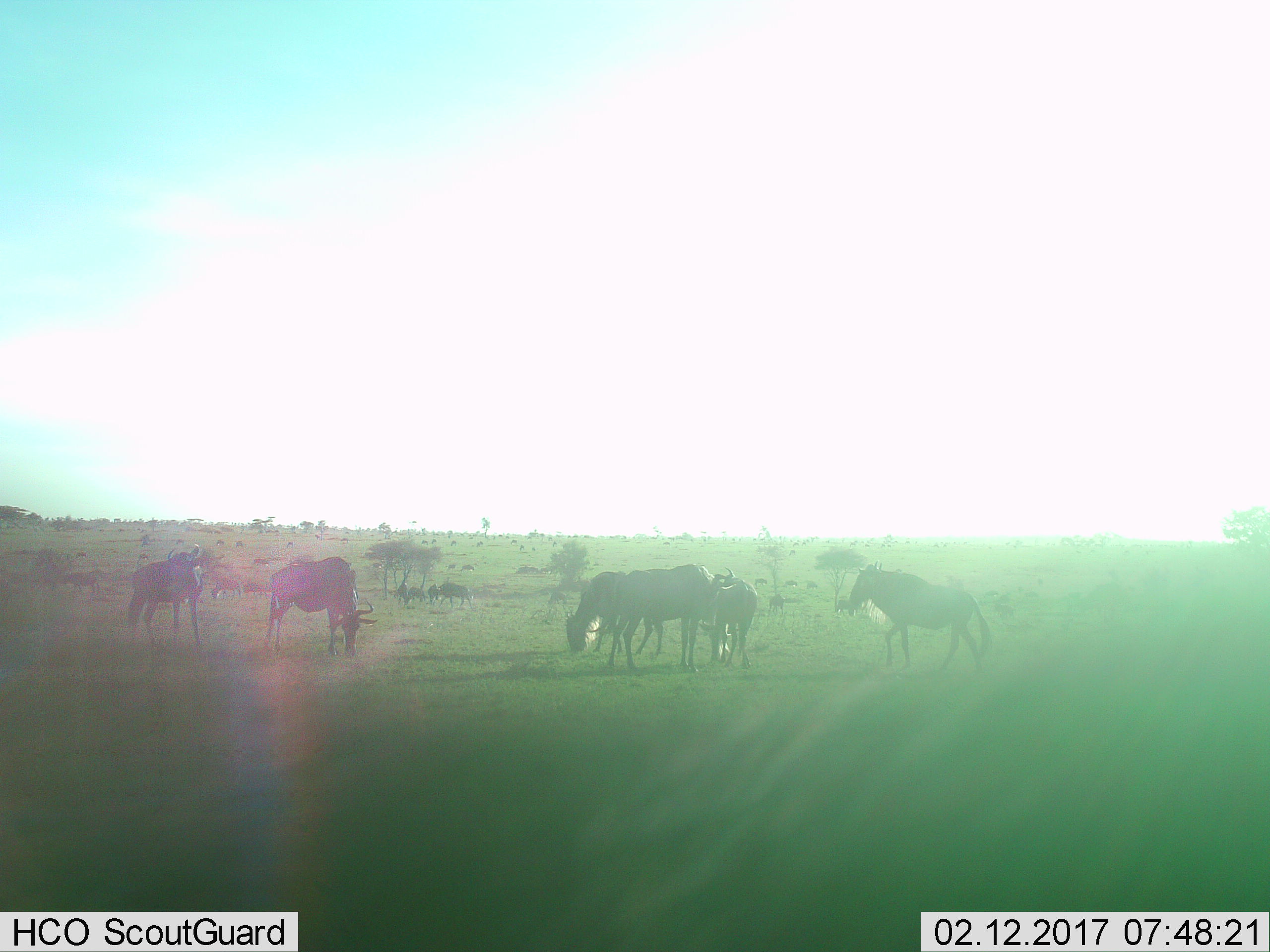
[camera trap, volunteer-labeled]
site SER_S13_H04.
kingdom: Animalia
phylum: Chordata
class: Mammalia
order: Artiodactyla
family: Bovidae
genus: Connochaetes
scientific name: Connochaetes taurinus taurinus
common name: blue wildebeest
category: wildebeestblue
Wildebeestblue (blue wildebeest) (Connochaetes taurinus taurinus), count 11-50. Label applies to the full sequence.